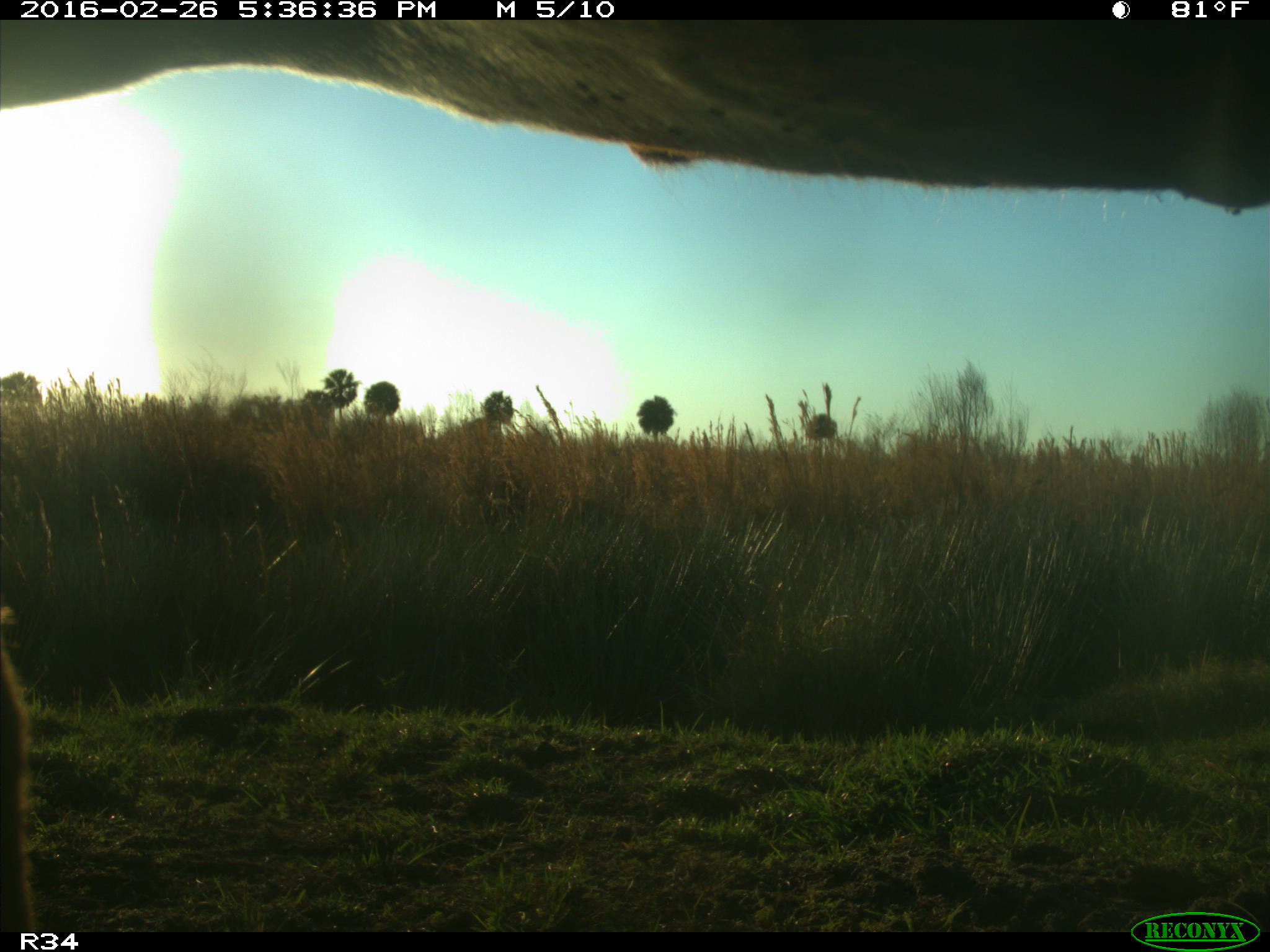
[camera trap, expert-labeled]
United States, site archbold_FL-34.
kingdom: Animalia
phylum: Chordata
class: Mammalia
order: Artiodactyla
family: Bovidae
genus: Bos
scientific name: Bos taurus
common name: domestic cow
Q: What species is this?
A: Bos taurus (domestic cow).